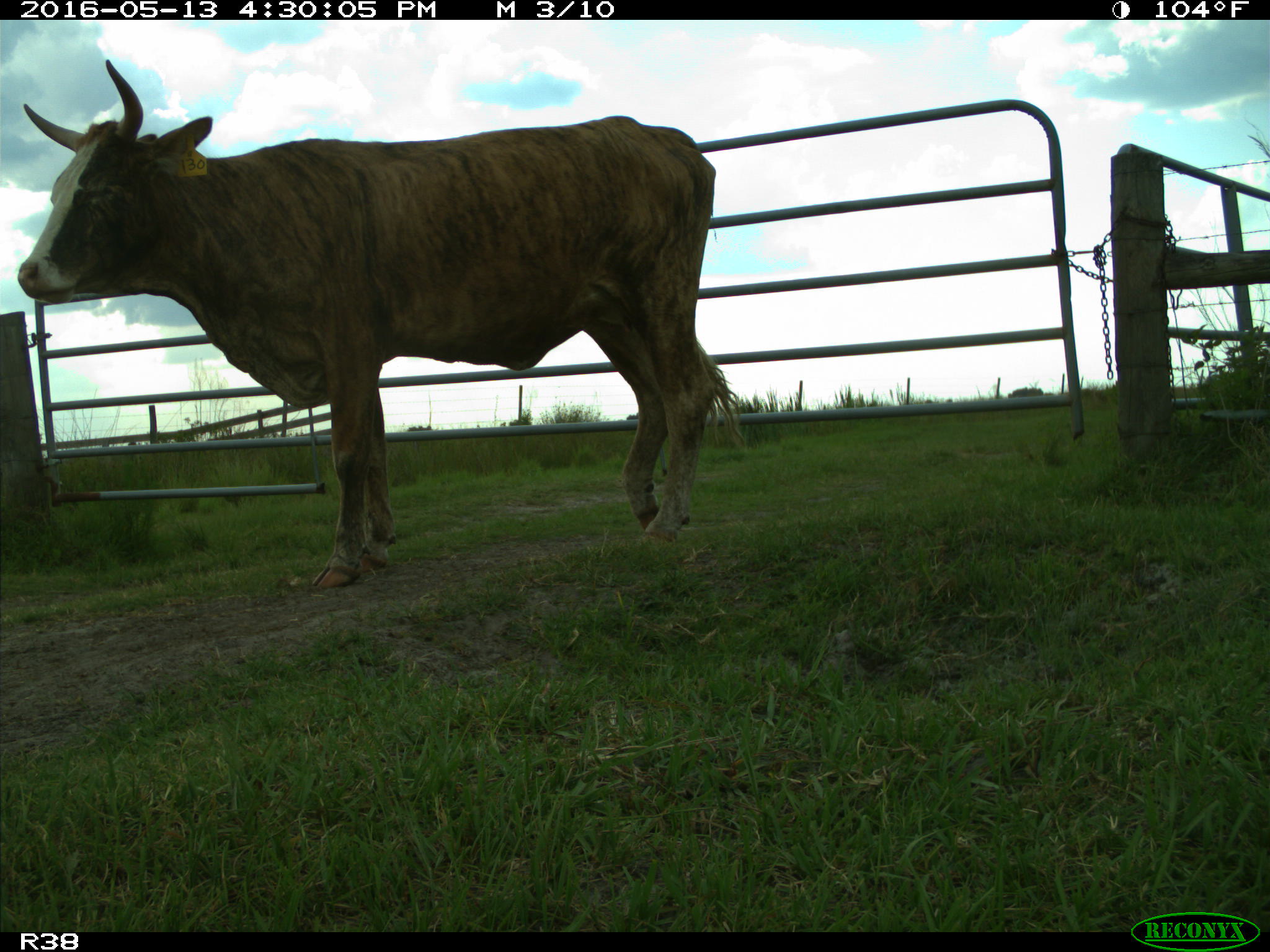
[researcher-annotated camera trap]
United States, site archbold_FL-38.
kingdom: Animalia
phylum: Chordata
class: Mammalia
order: Artiodactyla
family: Bovidae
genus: Bos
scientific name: Bos taurus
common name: domestic cow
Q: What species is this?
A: Bos taurus (domestic cow).